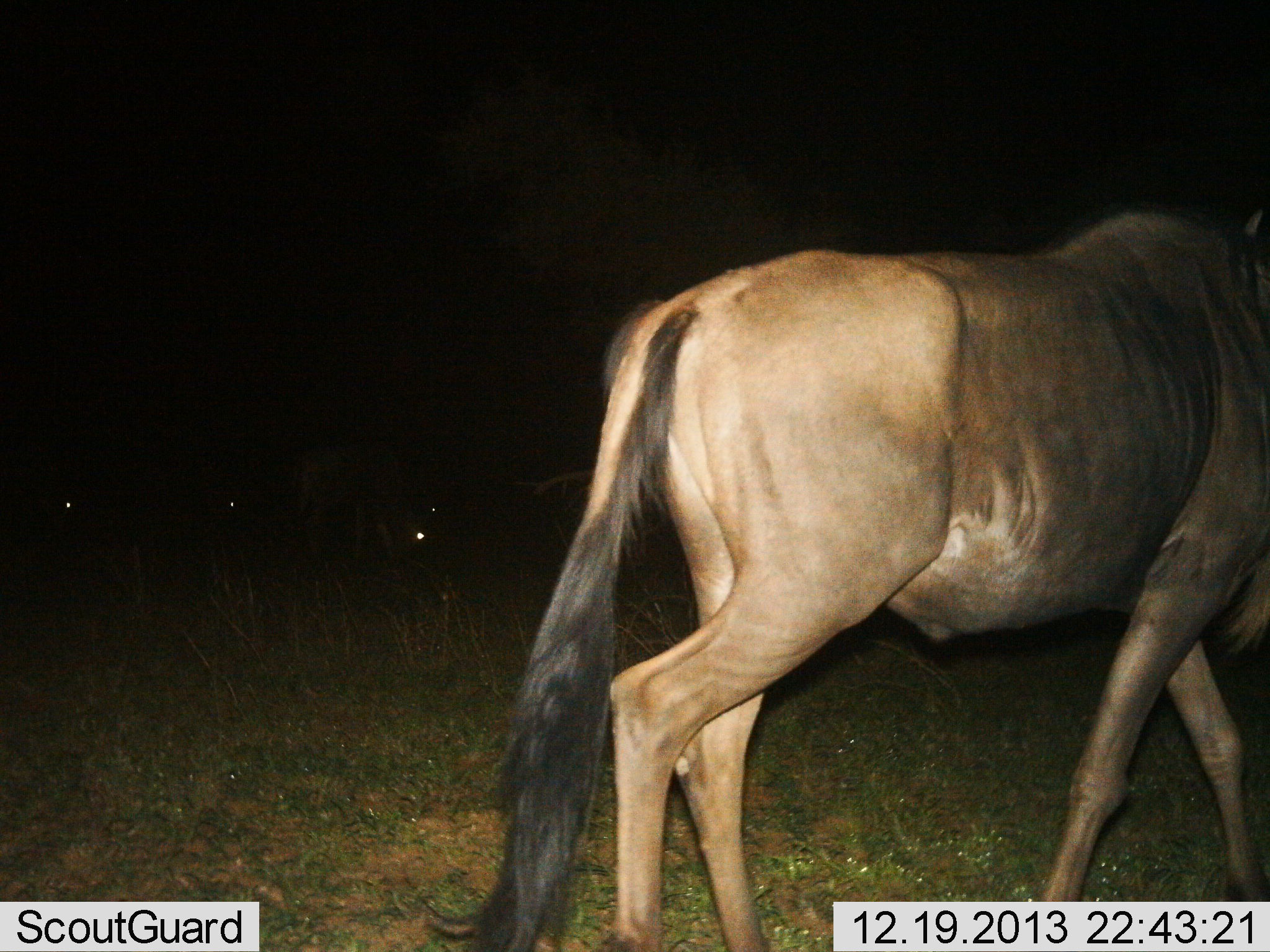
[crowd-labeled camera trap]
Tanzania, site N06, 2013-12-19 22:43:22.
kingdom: Animalia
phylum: Chordata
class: Mammalia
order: Artiodactyla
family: Bovidae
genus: Connochaetes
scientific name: Connochaetes taurinus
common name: blue wildebeest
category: wildebeest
Wildebeest (blue wildebeest) (Connochaetes taurinus), count 2. Behavior (volunteer vote fractions): standing 30%, resting 0%, moving 70%, interacting 0%. Young present (vote fraction): 0%. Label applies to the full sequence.